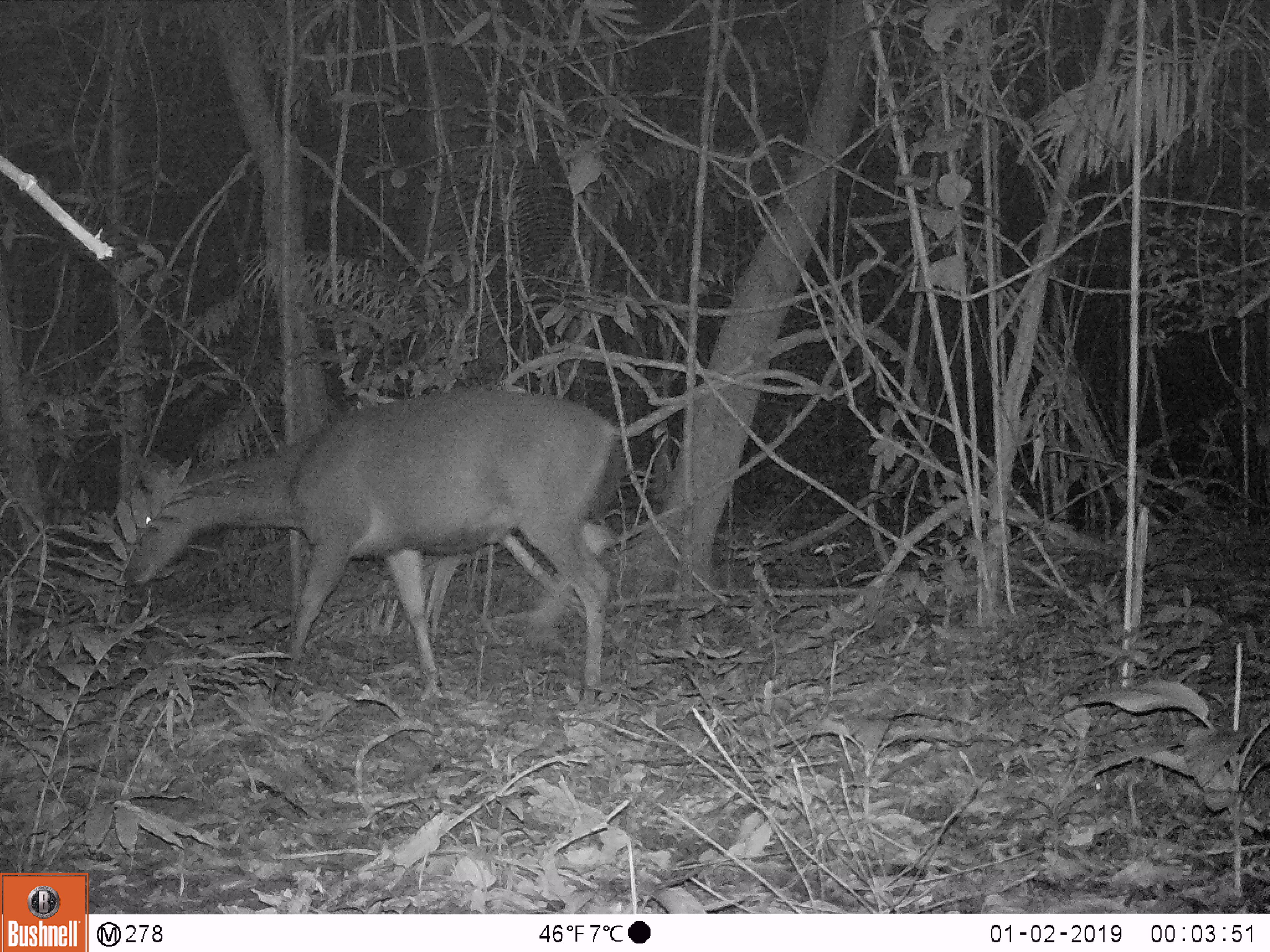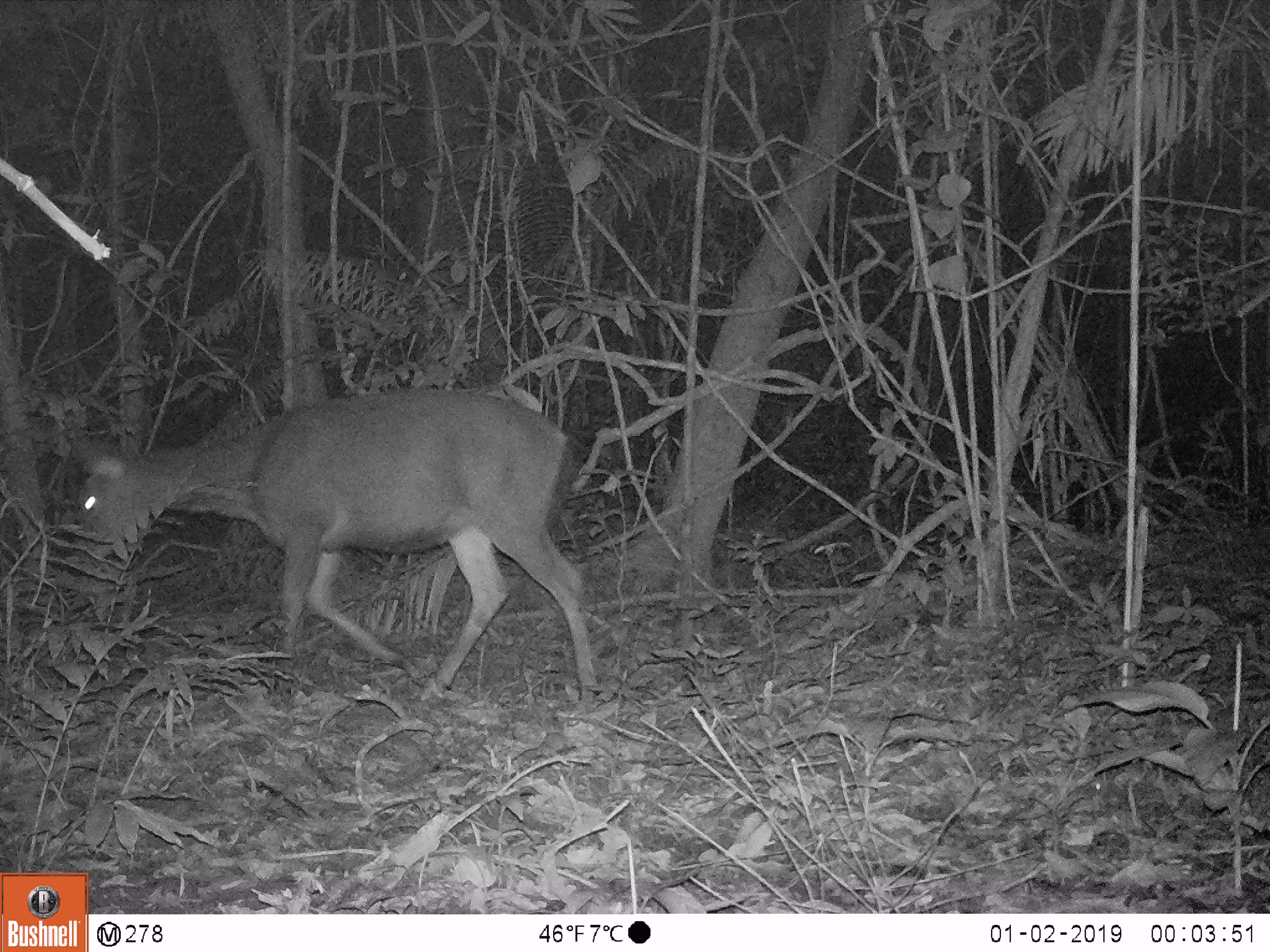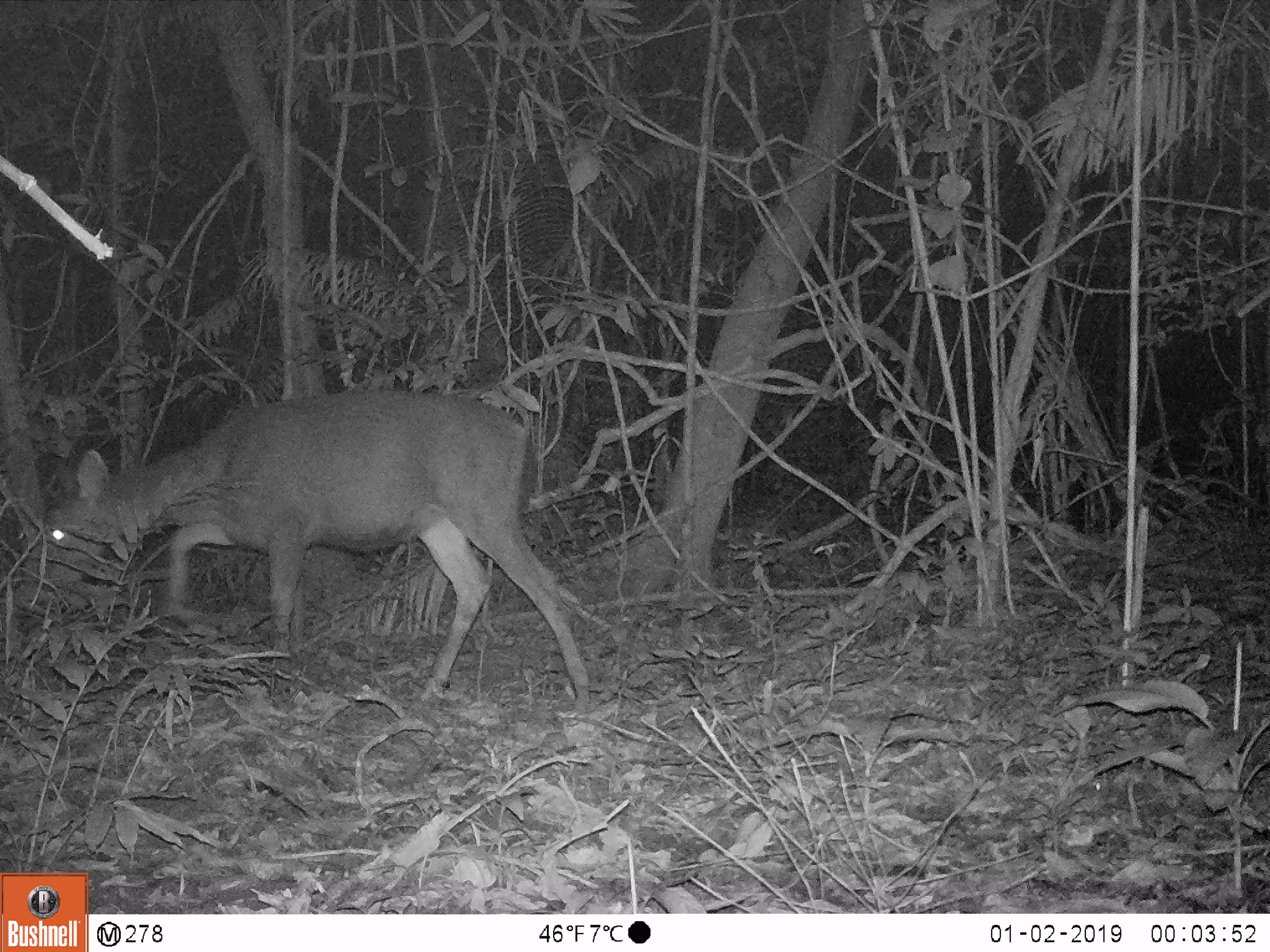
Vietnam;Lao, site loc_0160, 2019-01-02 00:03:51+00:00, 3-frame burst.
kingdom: Animalia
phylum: Chordata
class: Mammalia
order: Artiodactyla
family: Cervidae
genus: Rusa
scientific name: Rusa unicolor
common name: sambar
Sambar (Rusa unicolor). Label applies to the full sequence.